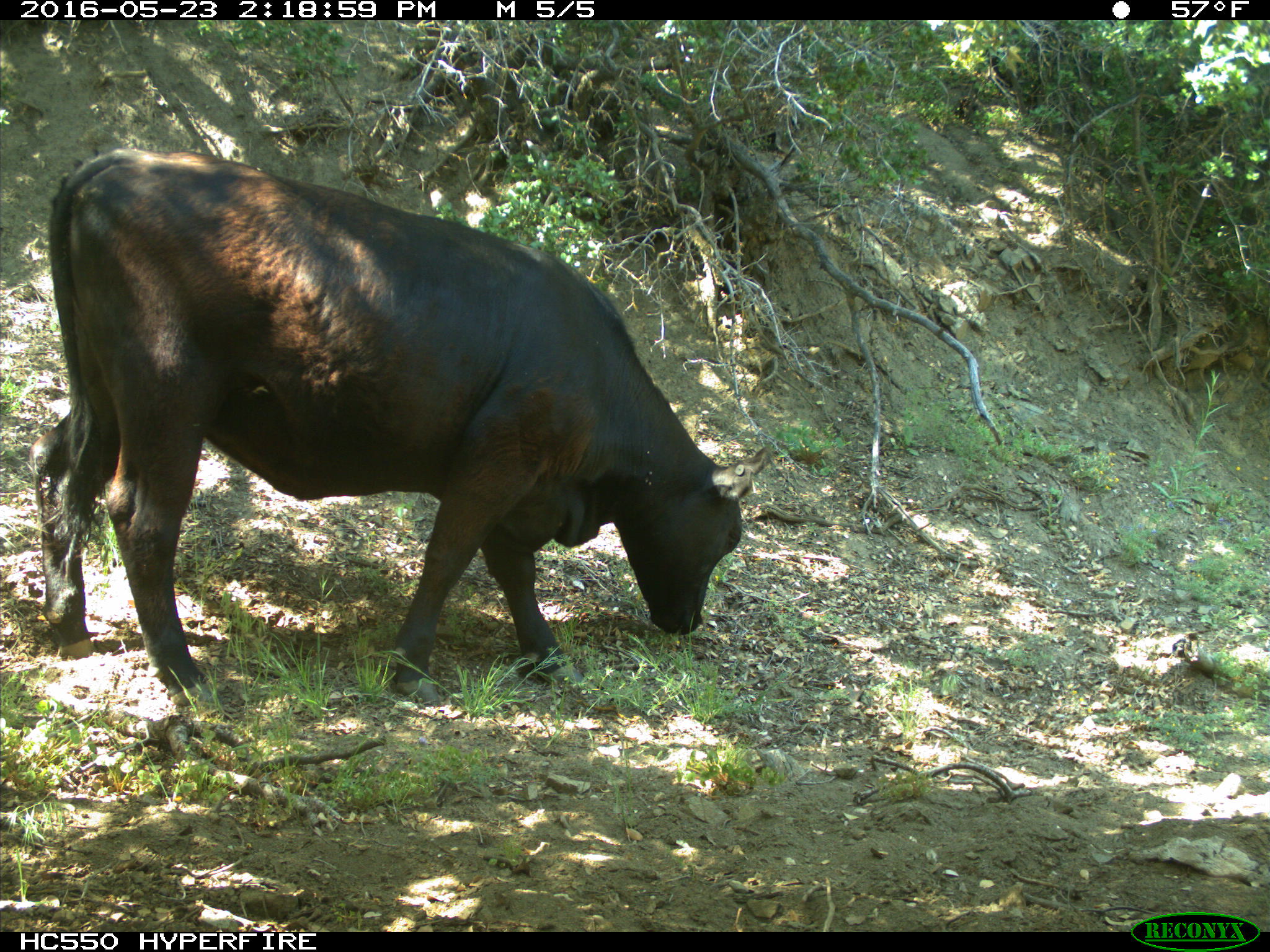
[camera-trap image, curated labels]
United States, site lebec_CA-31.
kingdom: Animalia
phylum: Chordata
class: Mammalia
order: Artiodactyla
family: Bovidae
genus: Bos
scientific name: Bos taurus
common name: domestic cow